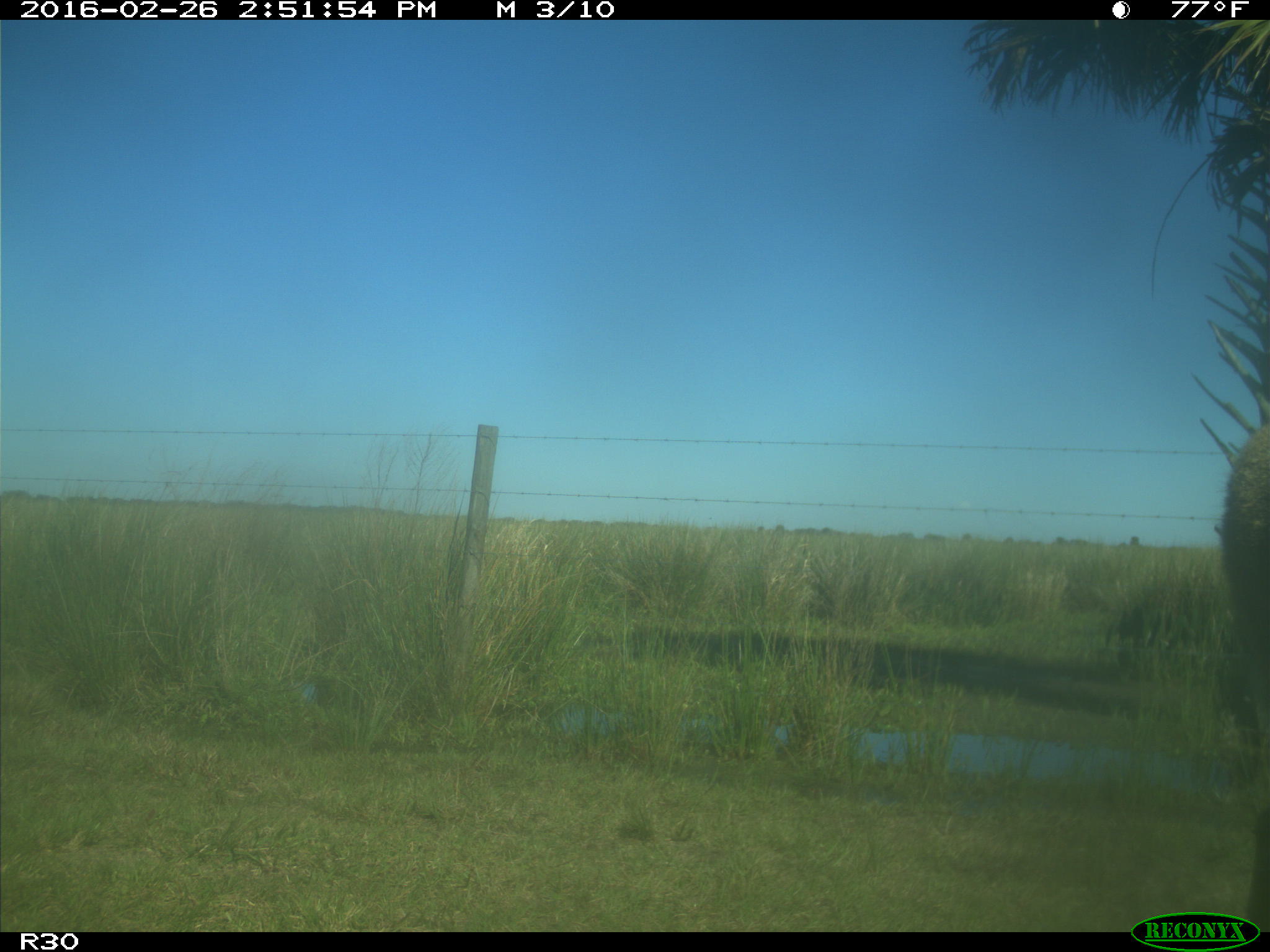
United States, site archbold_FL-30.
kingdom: Animalia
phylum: Chordata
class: Mammalia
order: Artiodactyla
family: Cervidae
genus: Odocoileus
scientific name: Odocoileus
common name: deer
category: unidentified deer